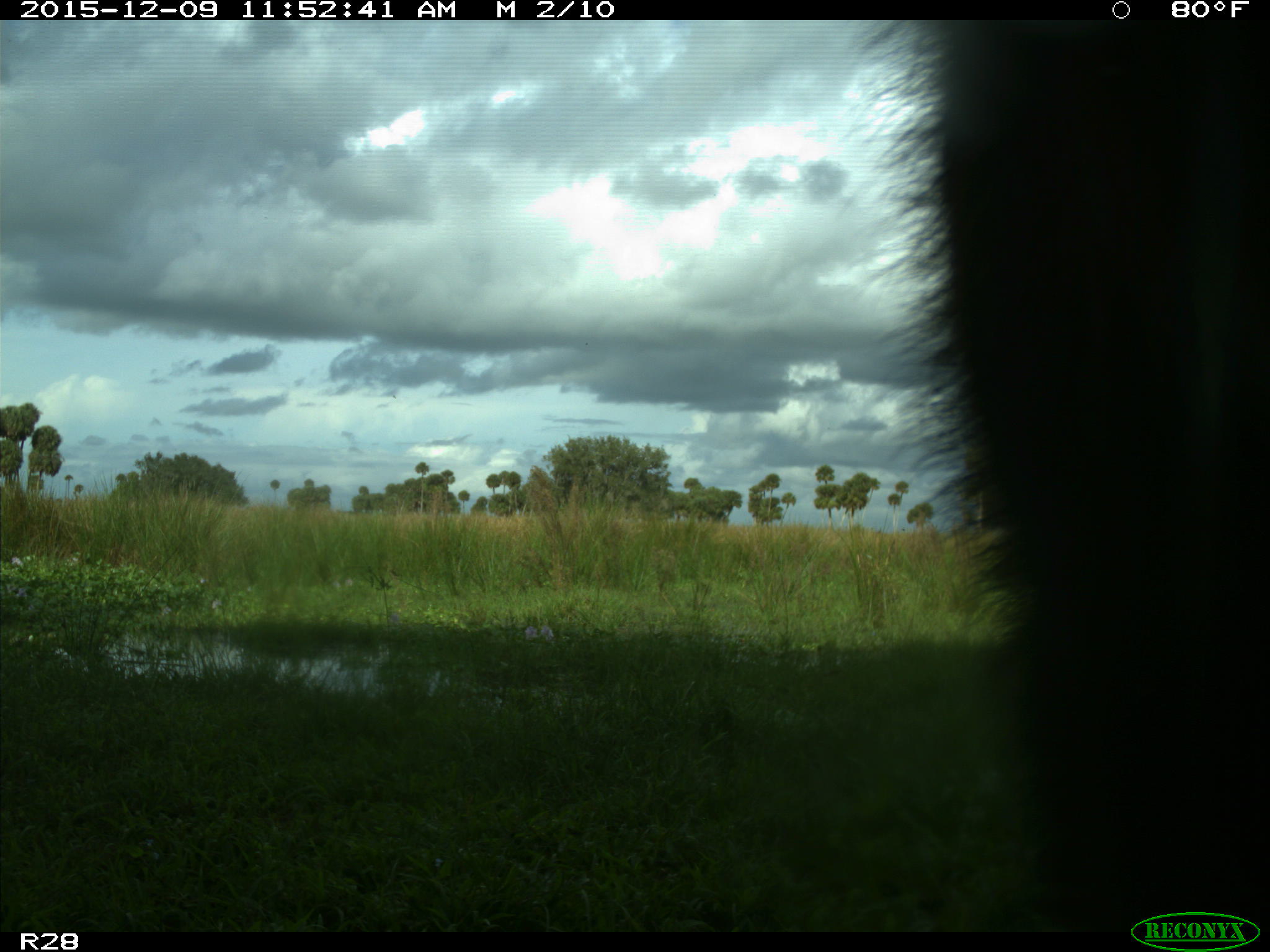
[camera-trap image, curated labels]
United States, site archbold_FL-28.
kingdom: Animalia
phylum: Chordata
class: Mammalia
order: Artiodactyla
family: Bovidae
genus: Bos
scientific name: Bos taurus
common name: domestic cow